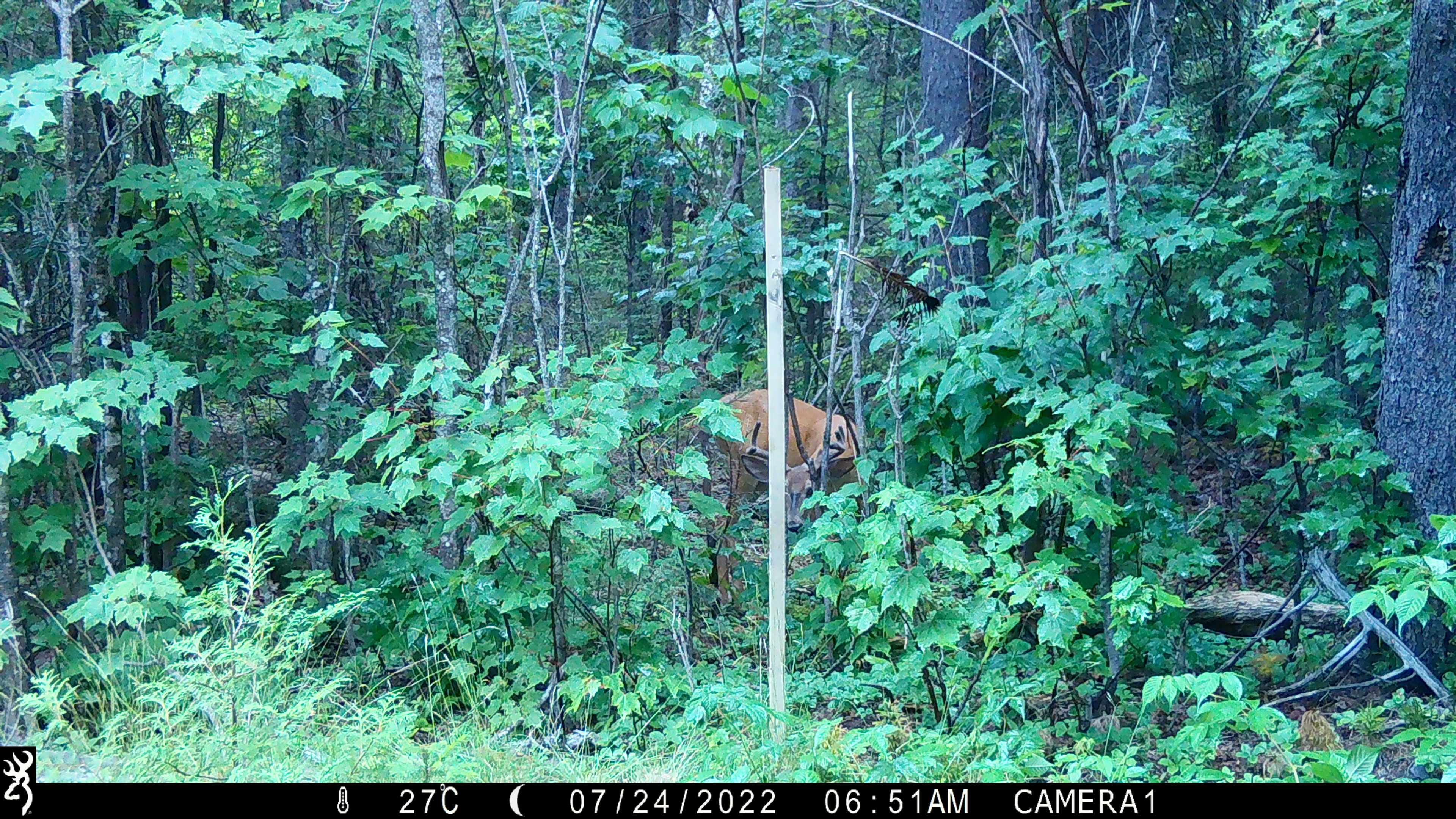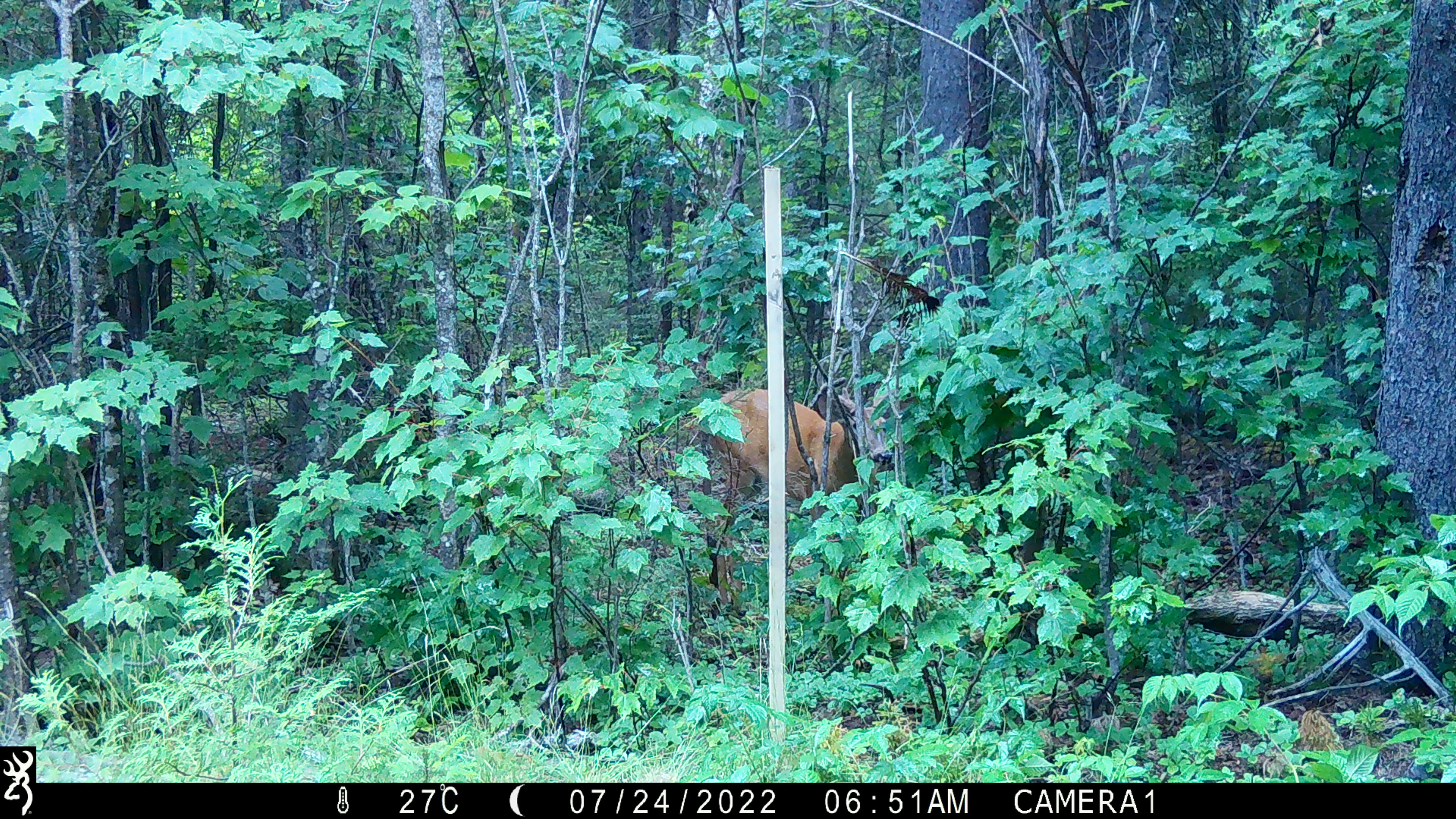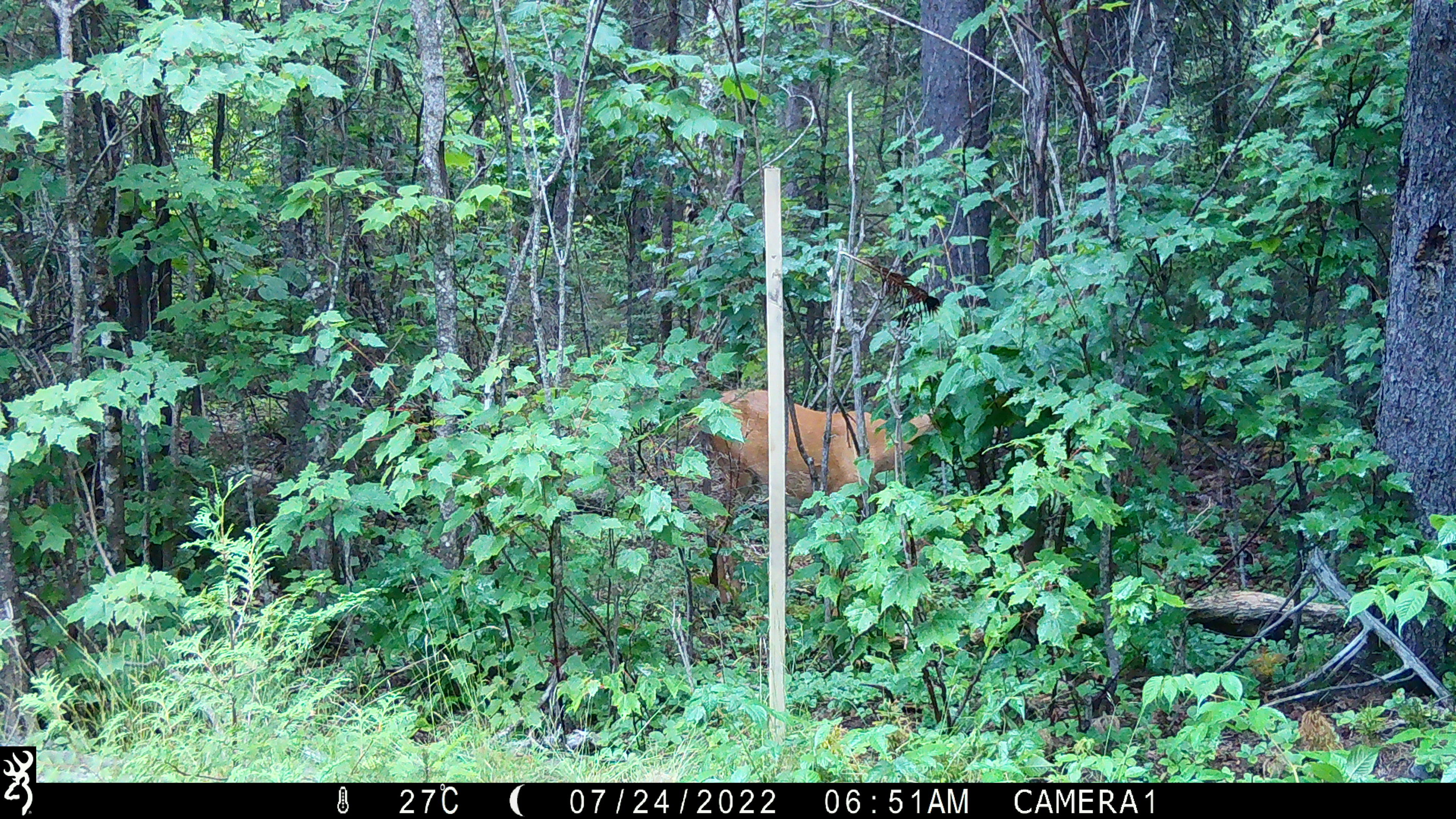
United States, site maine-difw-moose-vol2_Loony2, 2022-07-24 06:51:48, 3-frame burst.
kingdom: Animalia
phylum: Chordata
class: Mammalia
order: Artiodactyla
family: Cervidae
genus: Odocoileus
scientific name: Odocoileus virginianus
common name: white-tailed deer